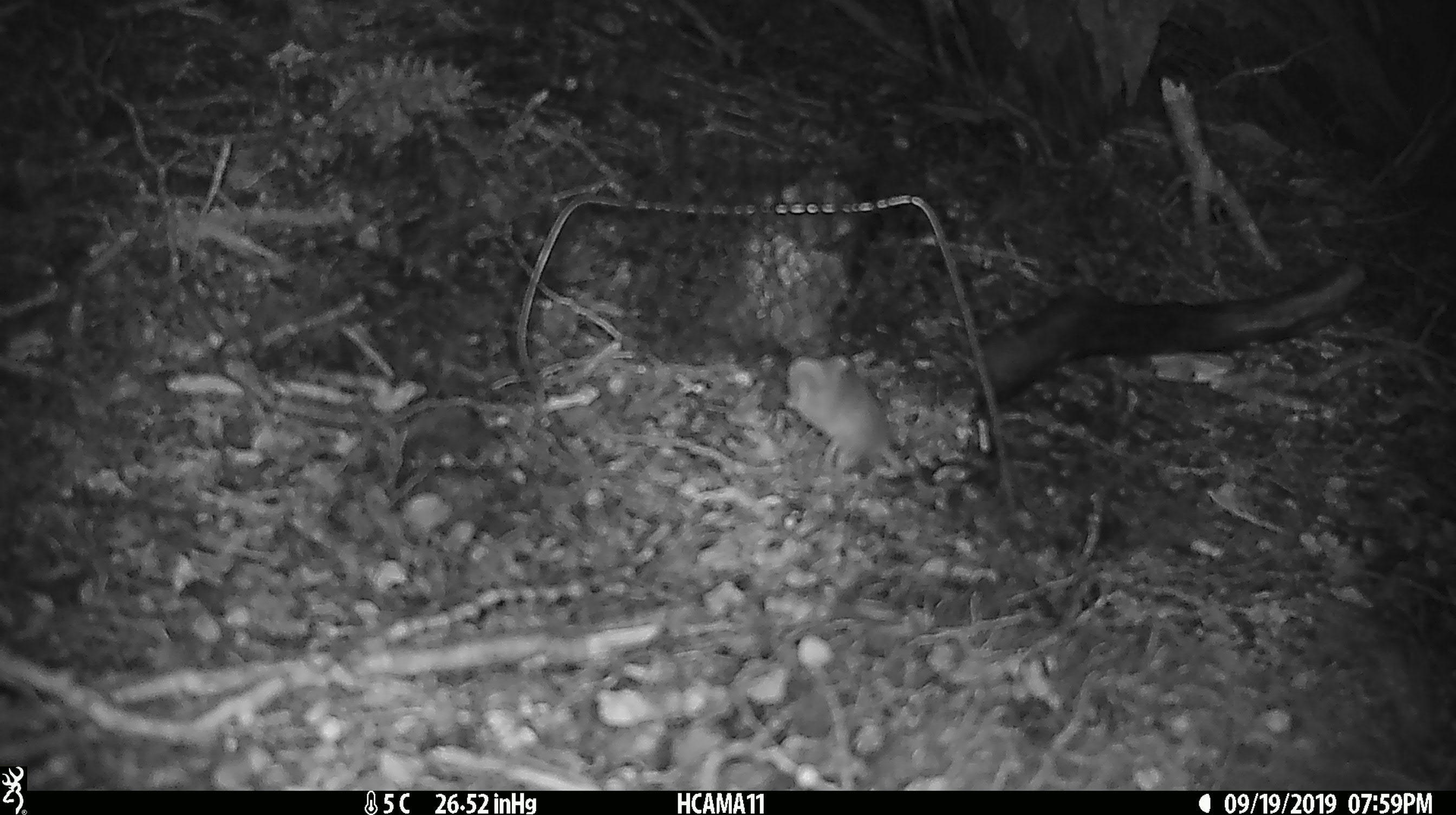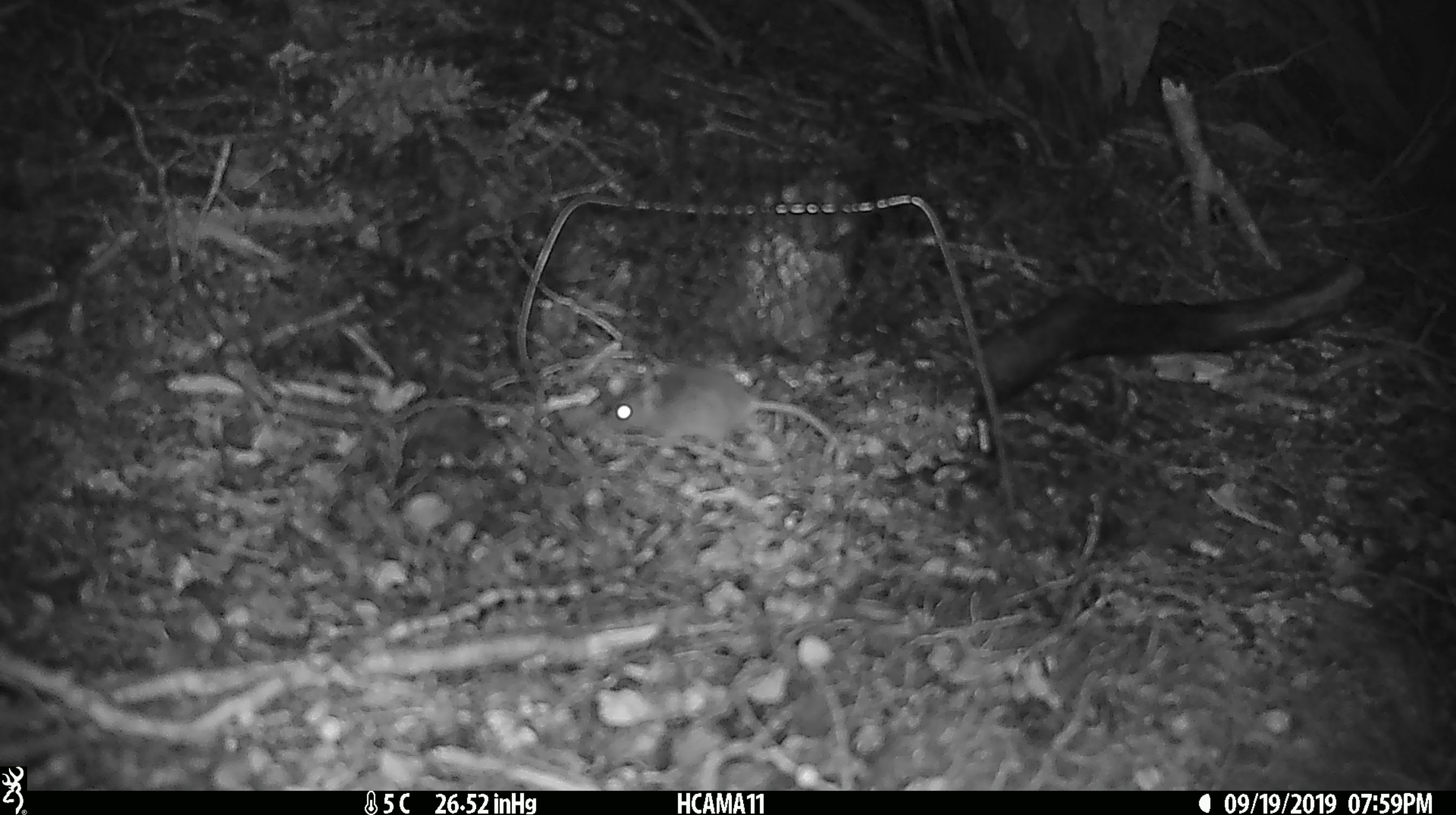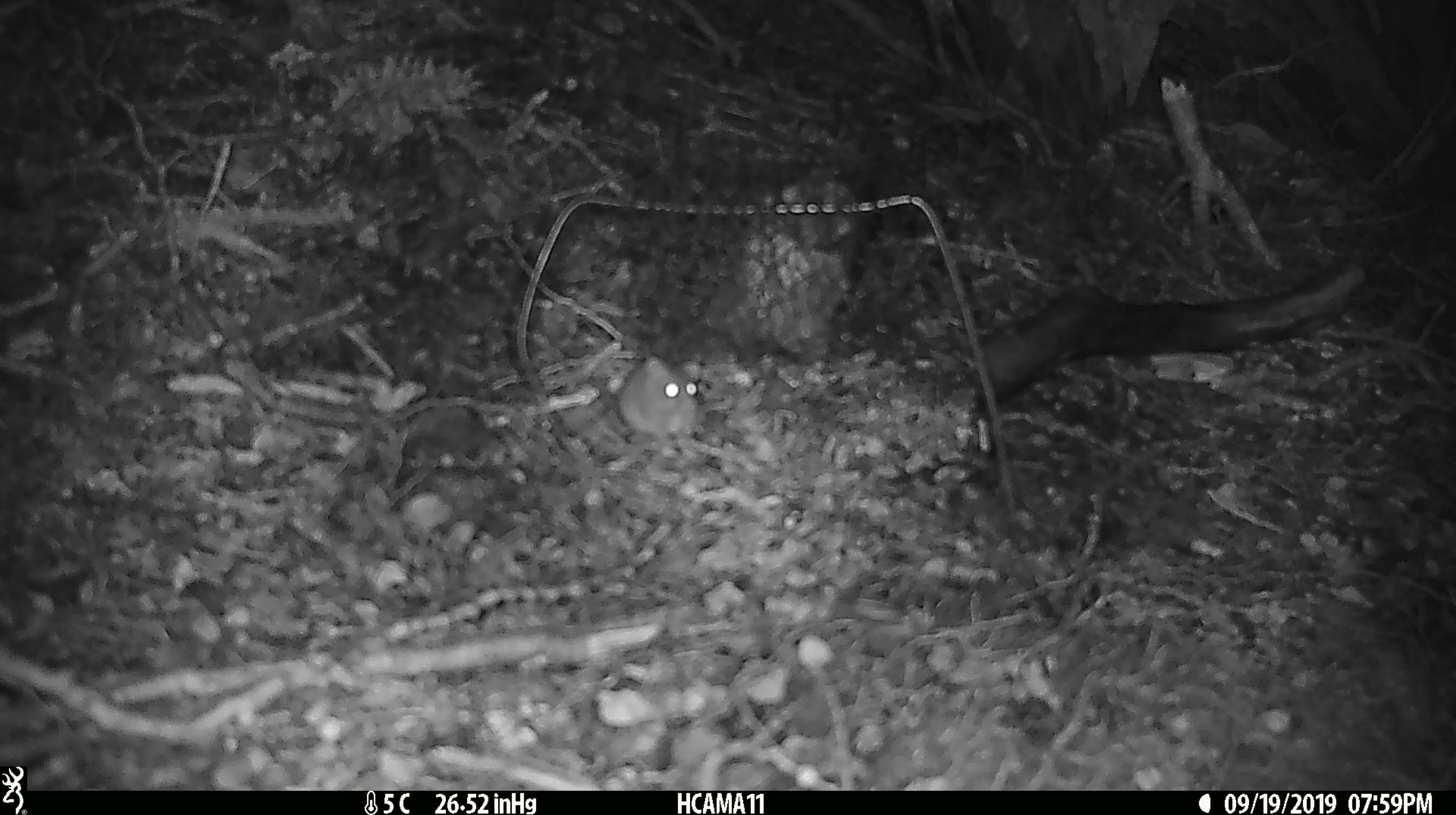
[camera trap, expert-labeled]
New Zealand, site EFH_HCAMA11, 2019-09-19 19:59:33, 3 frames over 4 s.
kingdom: Animalia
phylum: Chordata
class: Mammalia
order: Rodentia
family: Muridae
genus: Mus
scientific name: Mus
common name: mouse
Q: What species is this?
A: Mouse (Mus).